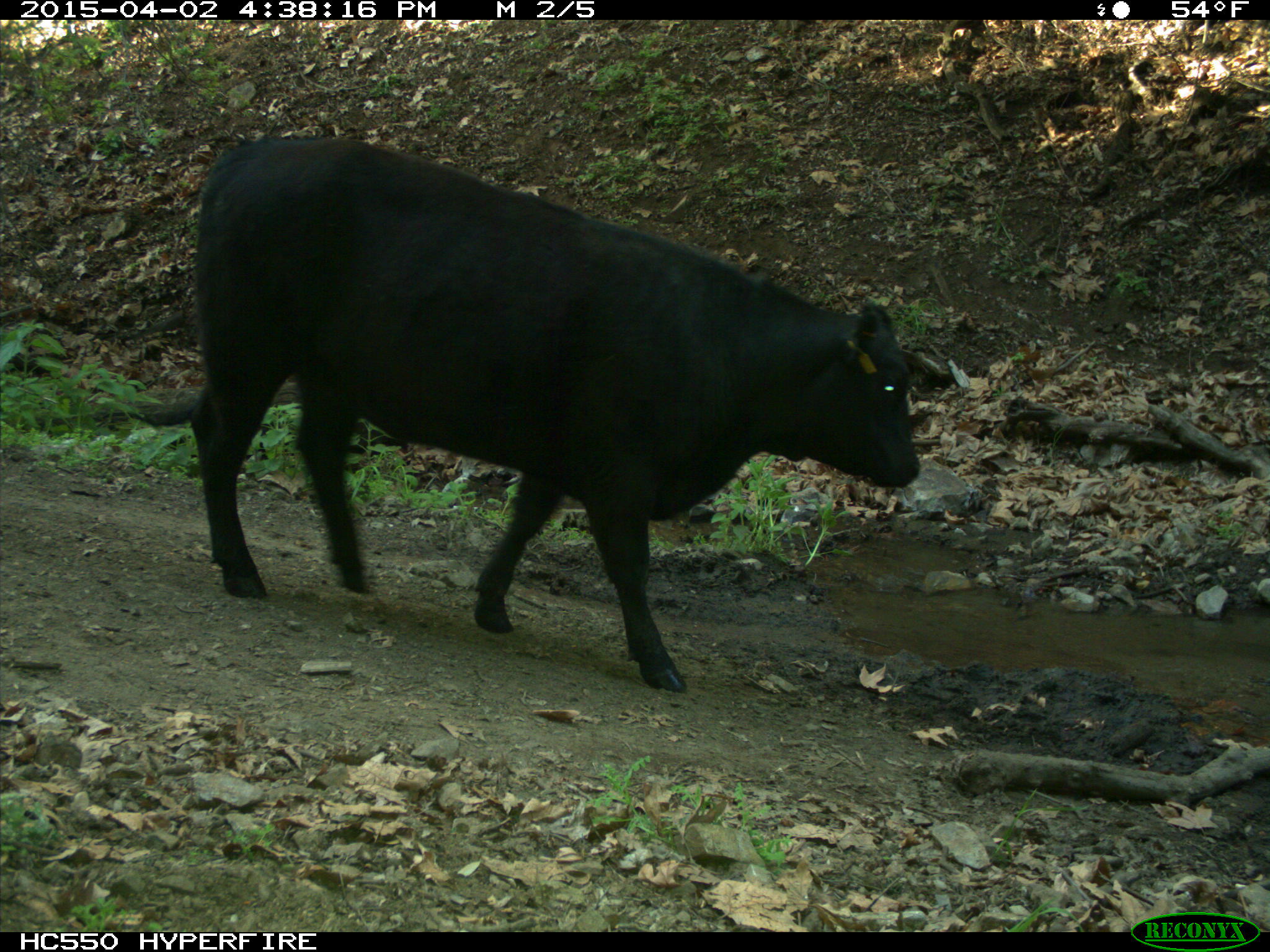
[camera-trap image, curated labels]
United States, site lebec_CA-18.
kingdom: Animalia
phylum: Chordata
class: Mammalia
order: Artiodactyla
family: Bovidae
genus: Bos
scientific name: Bos taurus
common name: domestic cow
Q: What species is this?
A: Bos taurus (domestic cow).